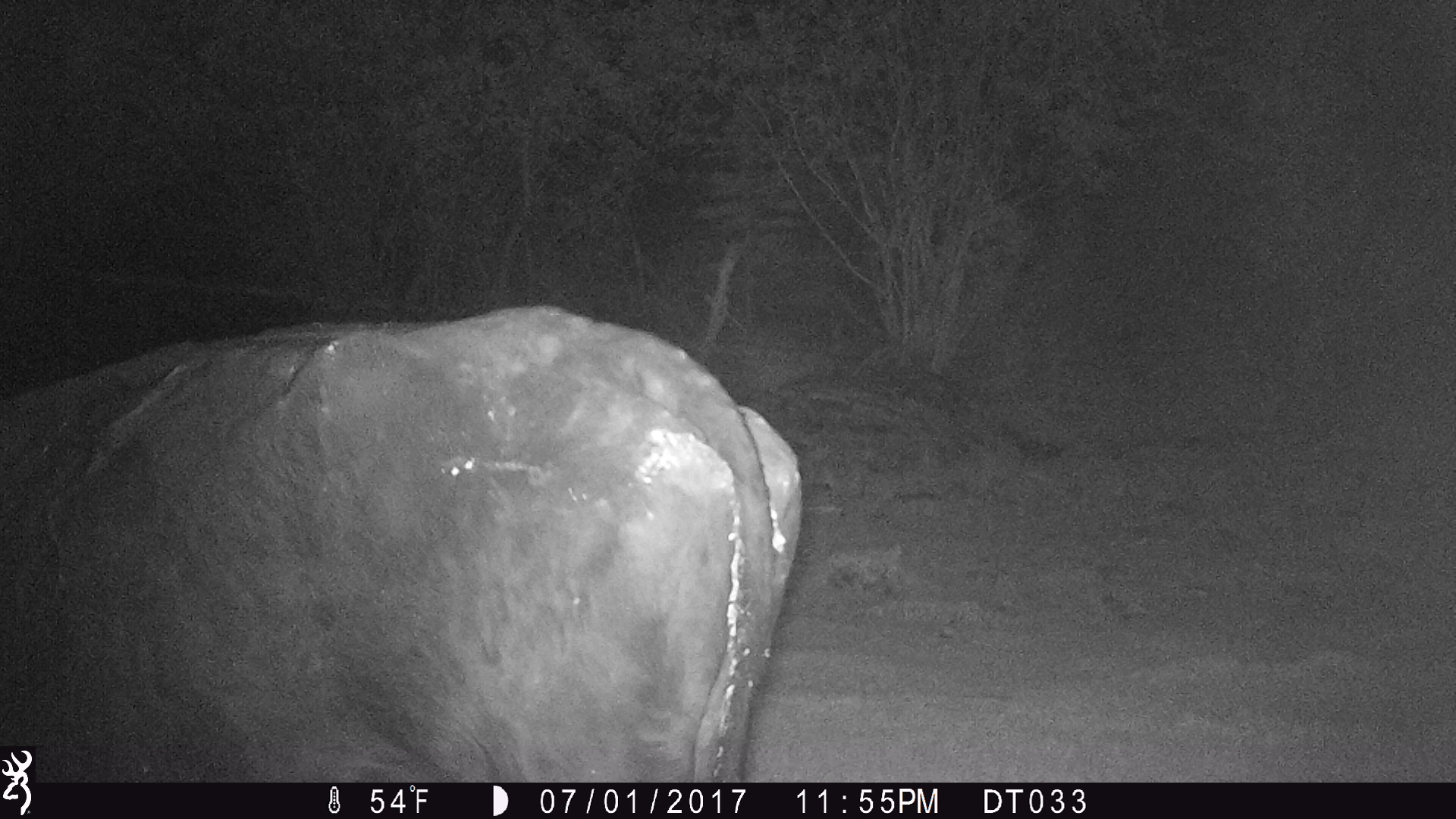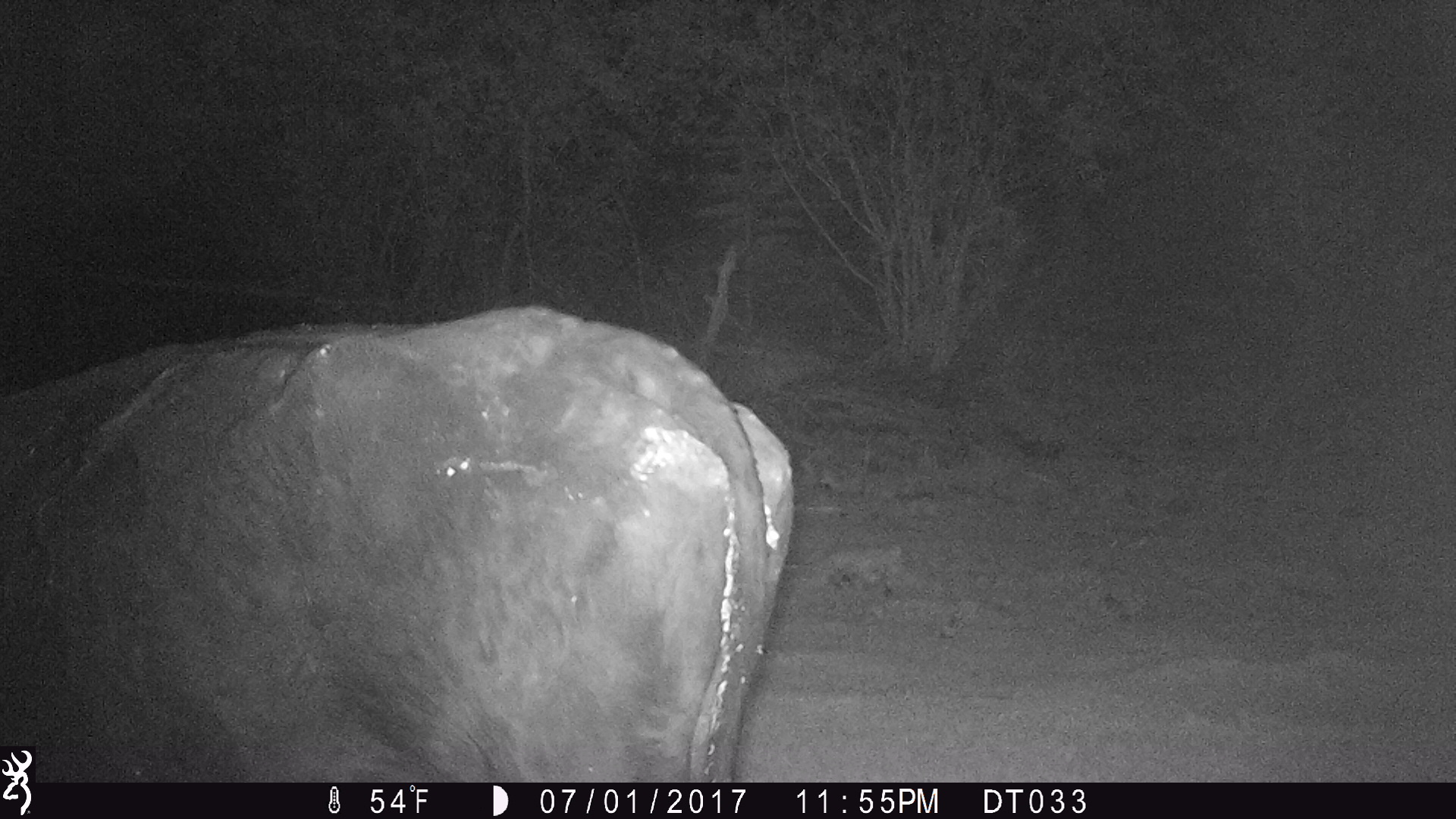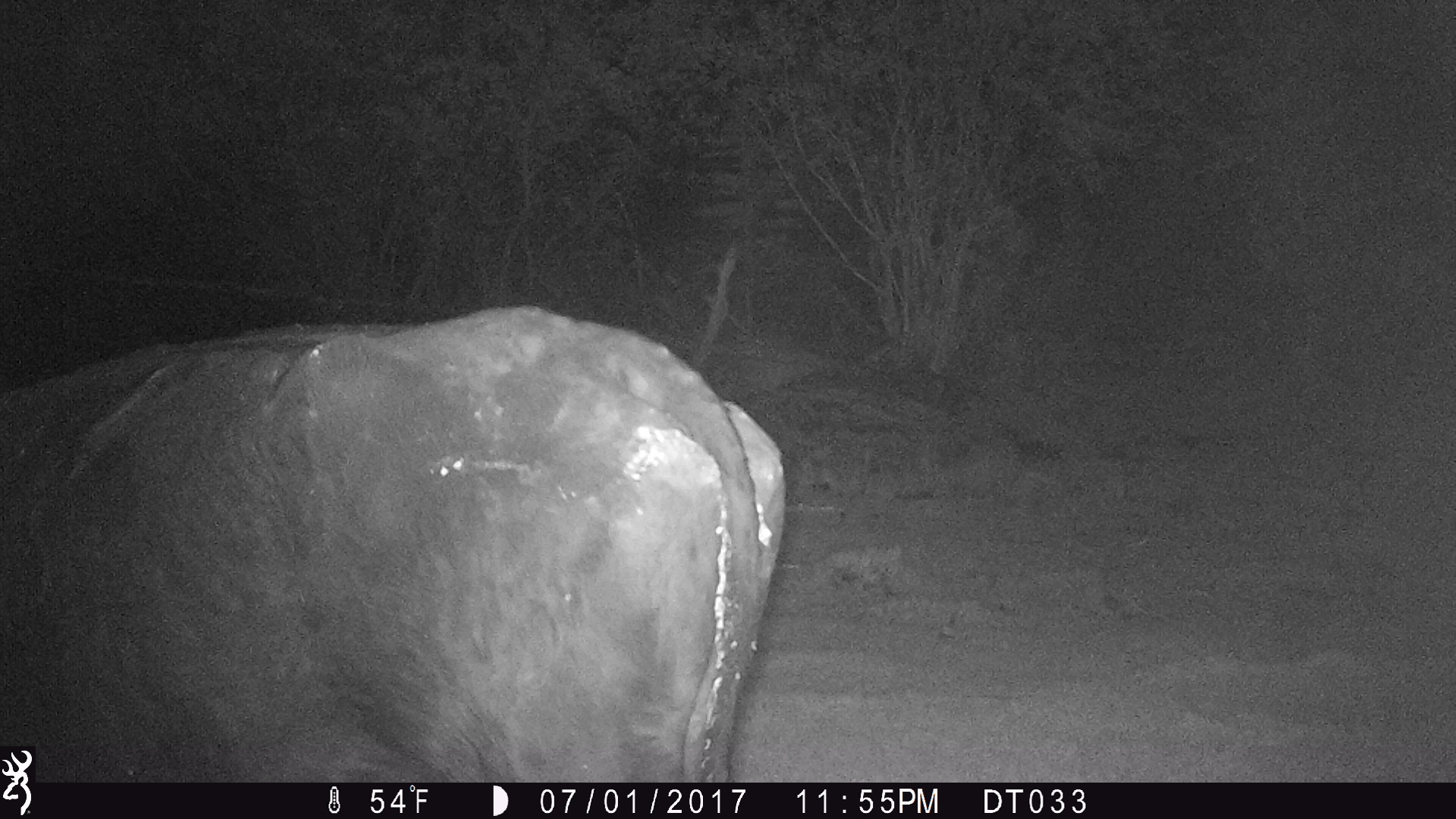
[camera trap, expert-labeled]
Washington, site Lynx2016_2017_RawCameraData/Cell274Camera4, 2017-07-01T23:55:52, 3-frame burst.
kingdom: Animalia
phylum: Chordata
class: Mammalia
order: Artiodactyla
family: Bovidae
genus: Bos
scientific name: Bos taurus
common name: domestic cattle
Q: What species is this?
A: Domestic cattle (Bos taurus).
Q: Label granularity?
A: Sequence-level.